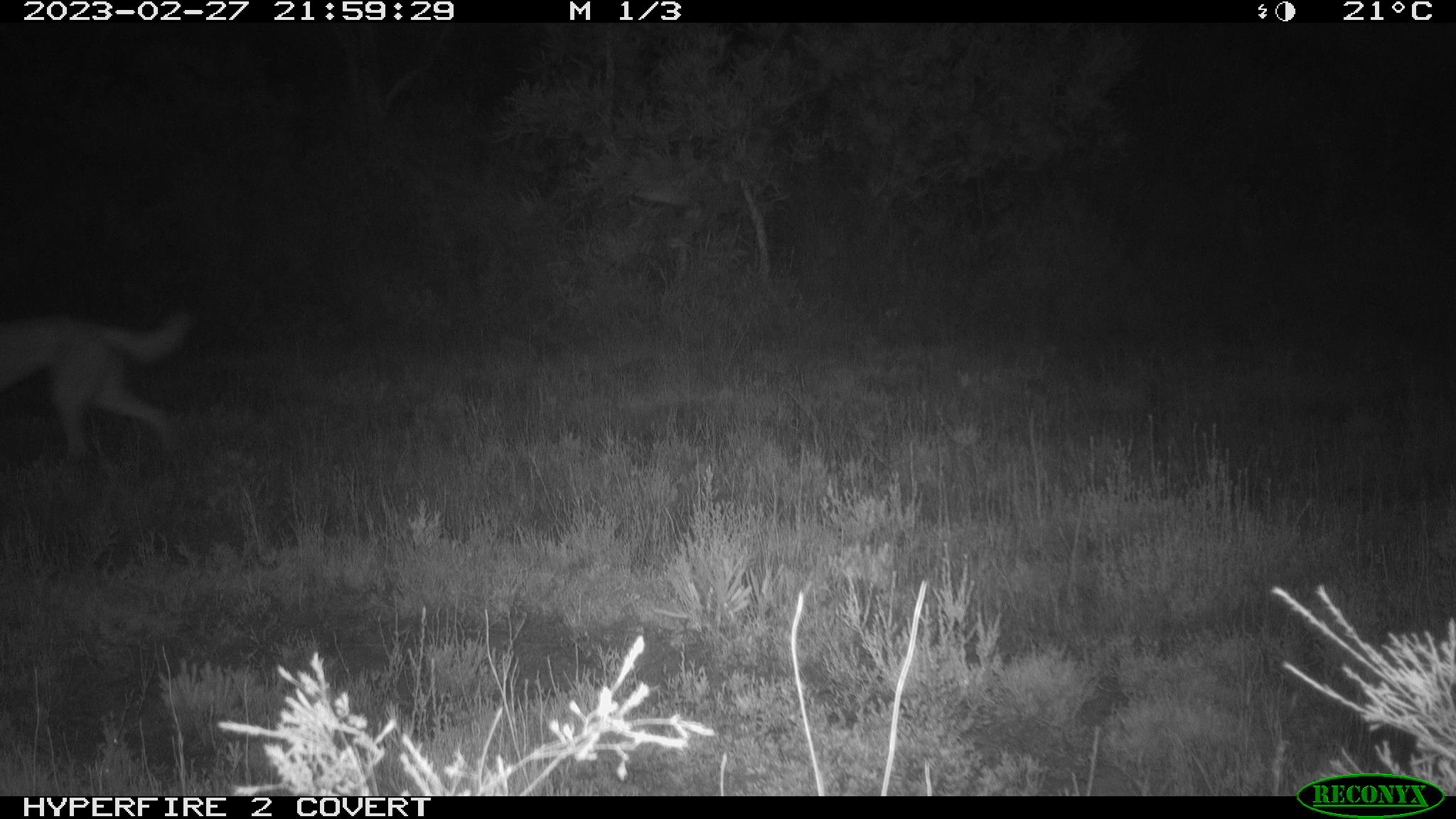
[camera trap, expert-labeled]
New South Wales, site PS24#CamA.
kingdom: Animalia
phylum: Chordata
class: Mammalia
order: Carnivora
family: Canidae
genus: Canis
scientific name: Canis familiaris dingo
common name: dingo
Dingo (Canis familiaris dingo).